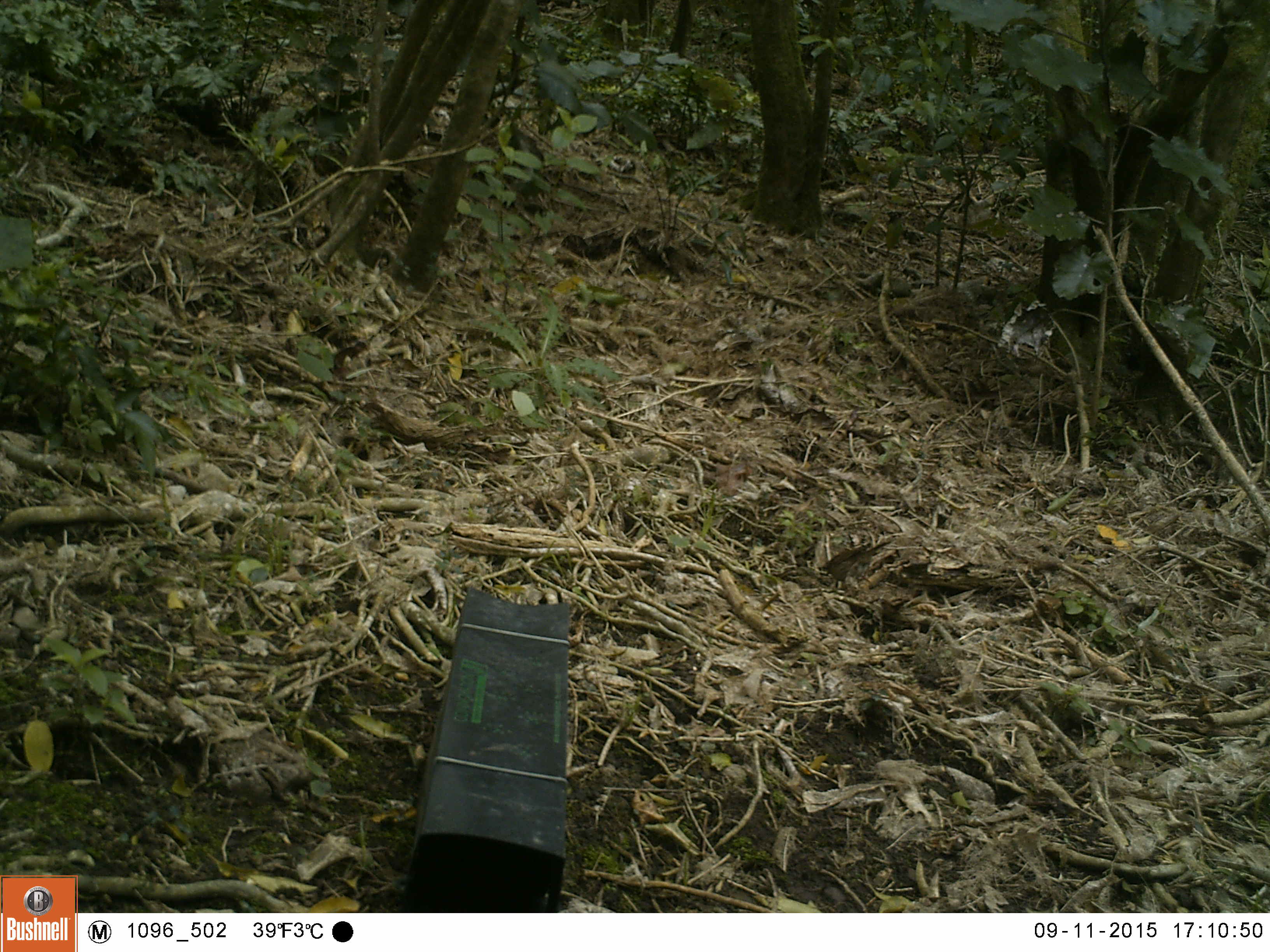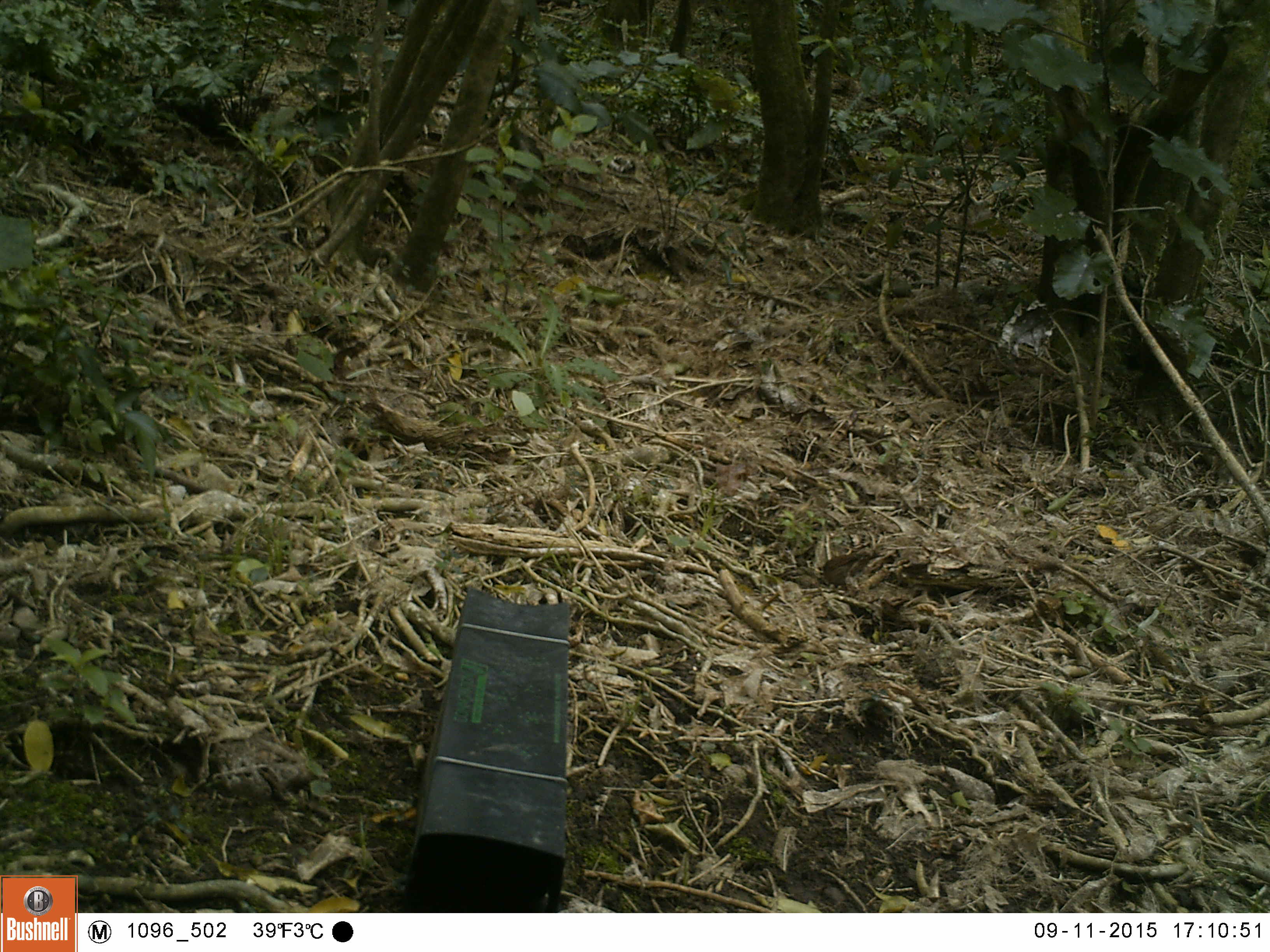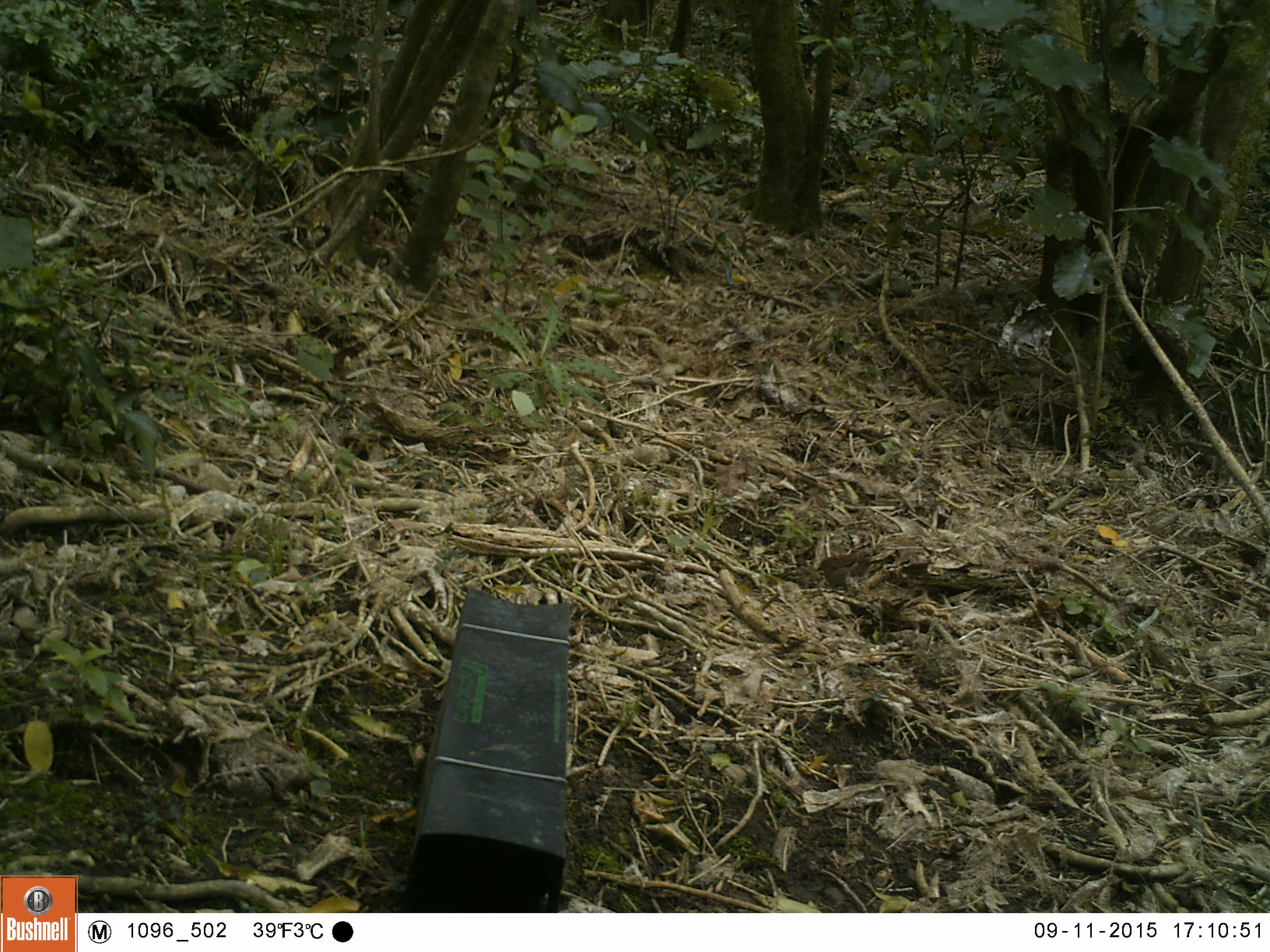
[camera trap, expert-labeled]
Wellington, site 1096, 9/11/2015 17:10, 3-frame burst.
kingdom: Animalia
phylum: Chordata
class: Aves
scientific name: Aves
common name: bird